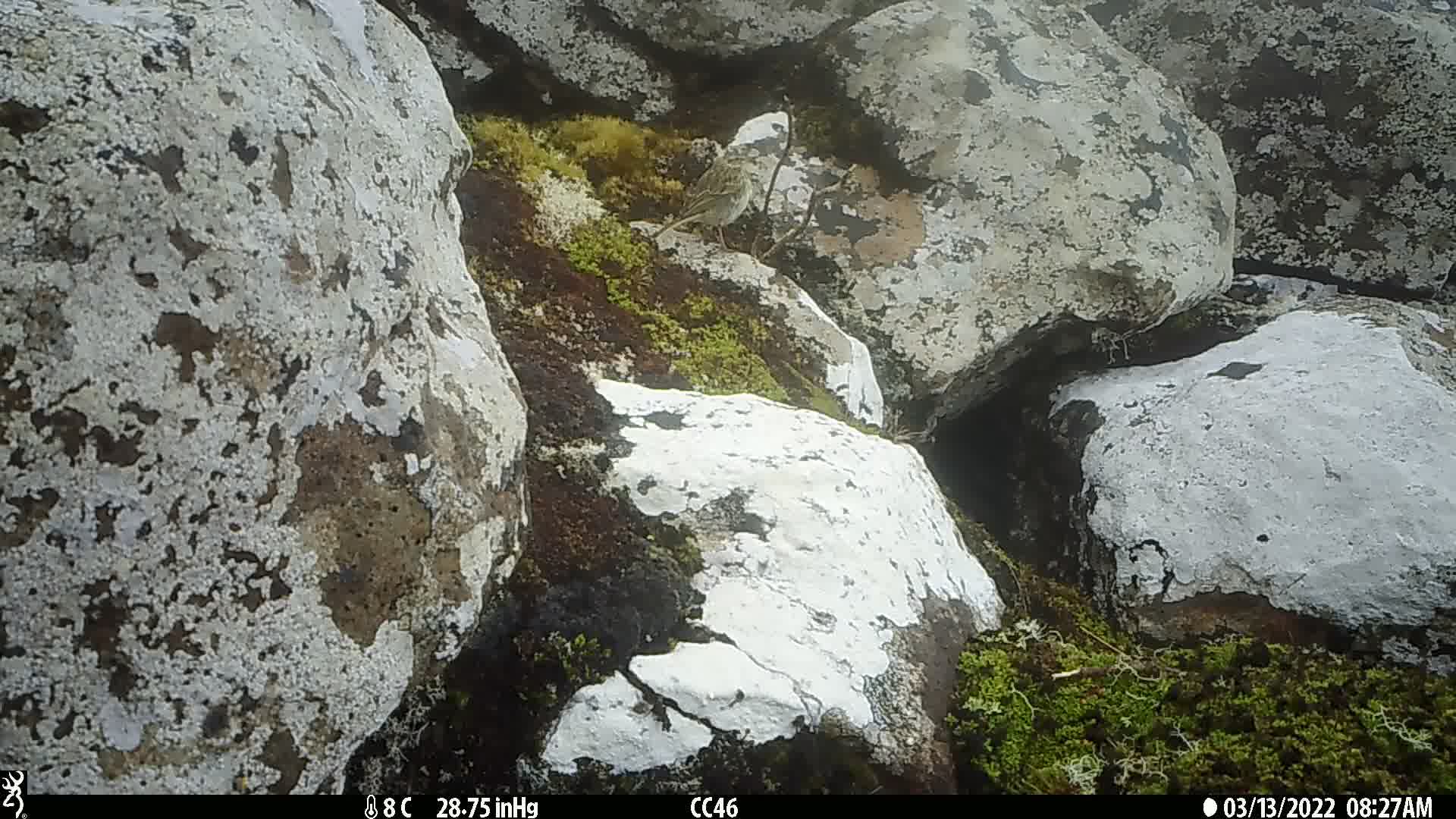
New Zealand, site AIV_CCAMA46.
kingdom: Animalia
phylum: Chordata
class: Aves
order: Passeriformes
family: Motacillidae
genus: Anthus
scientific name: Anthus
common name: pipit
Pipit (Anthus).